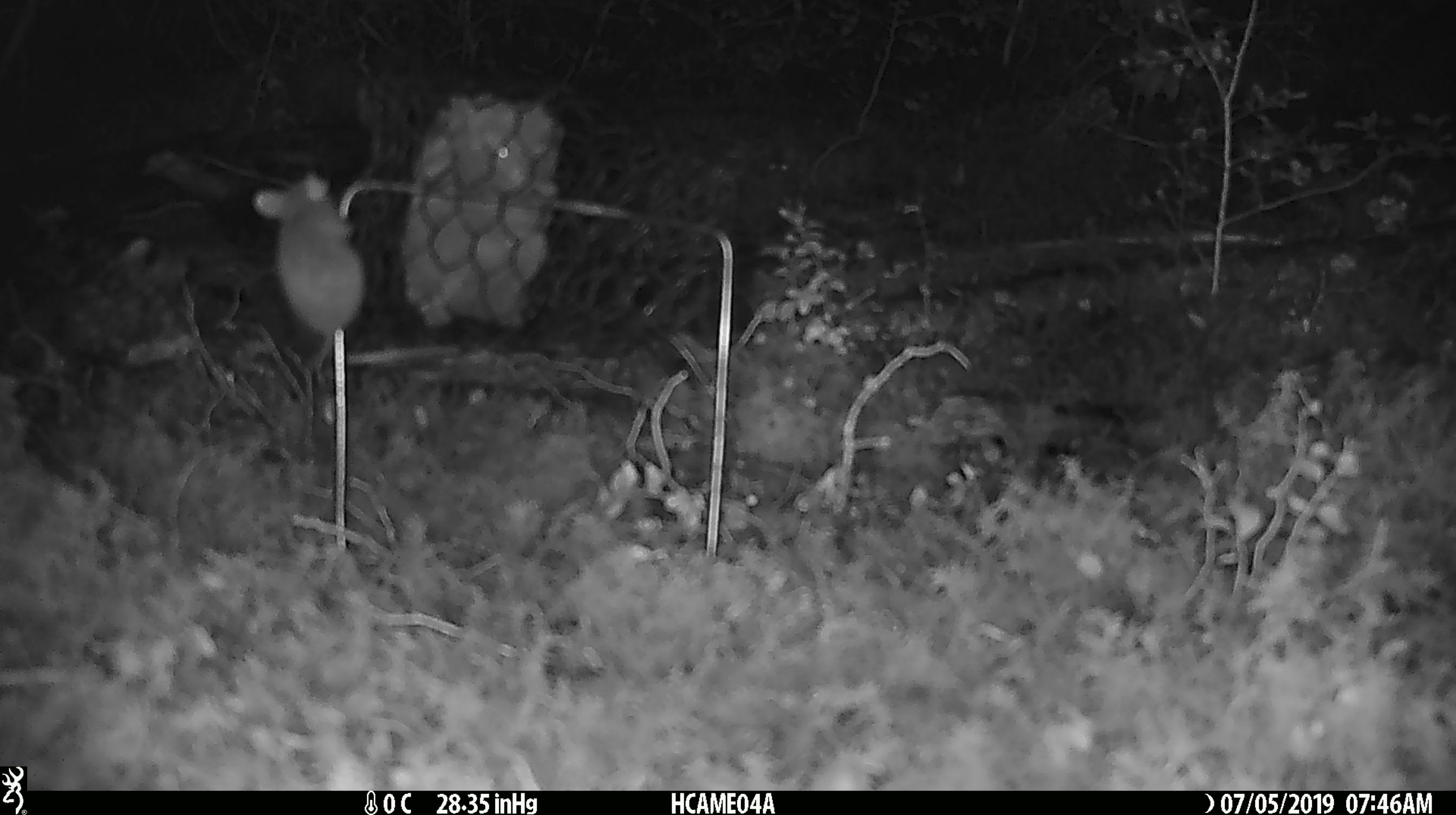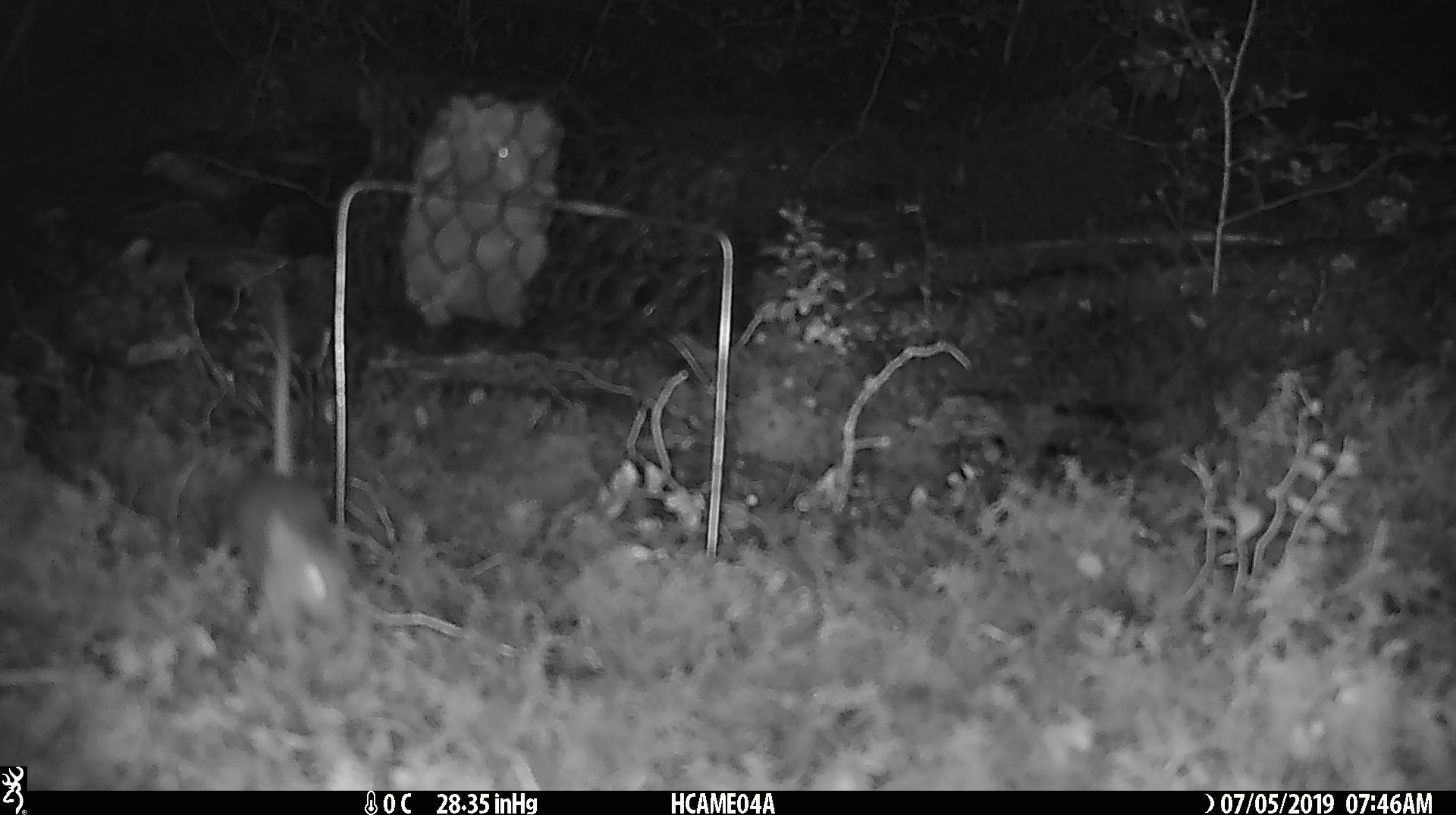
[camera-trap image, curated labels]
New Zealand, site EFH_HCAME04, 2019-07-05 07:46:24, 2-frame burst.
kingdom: Animalia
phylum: Chordata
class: Mammalia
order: Rodentia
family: Muridae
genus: Mus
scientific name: Mus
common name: mouse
Mouse (Mus).